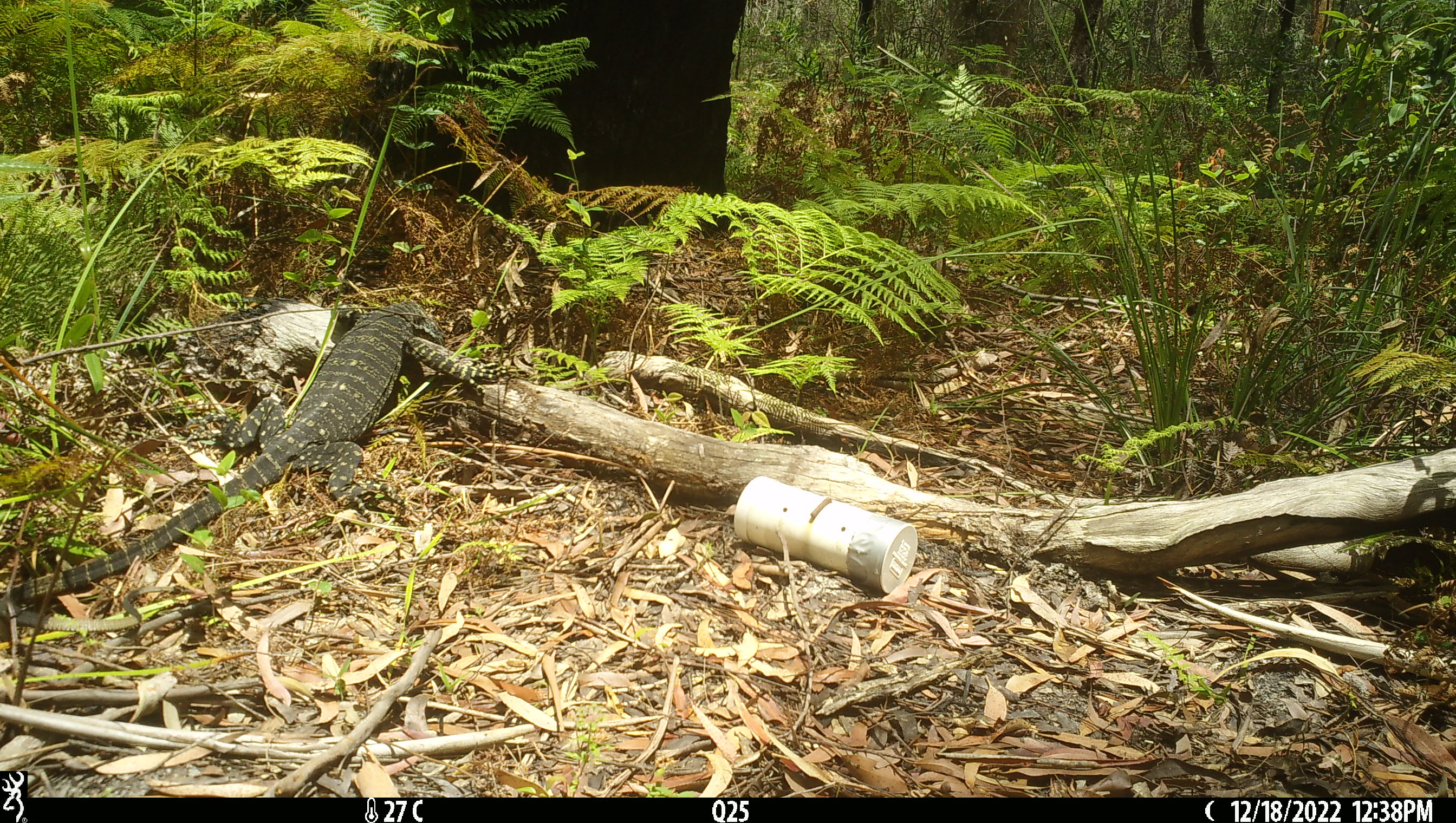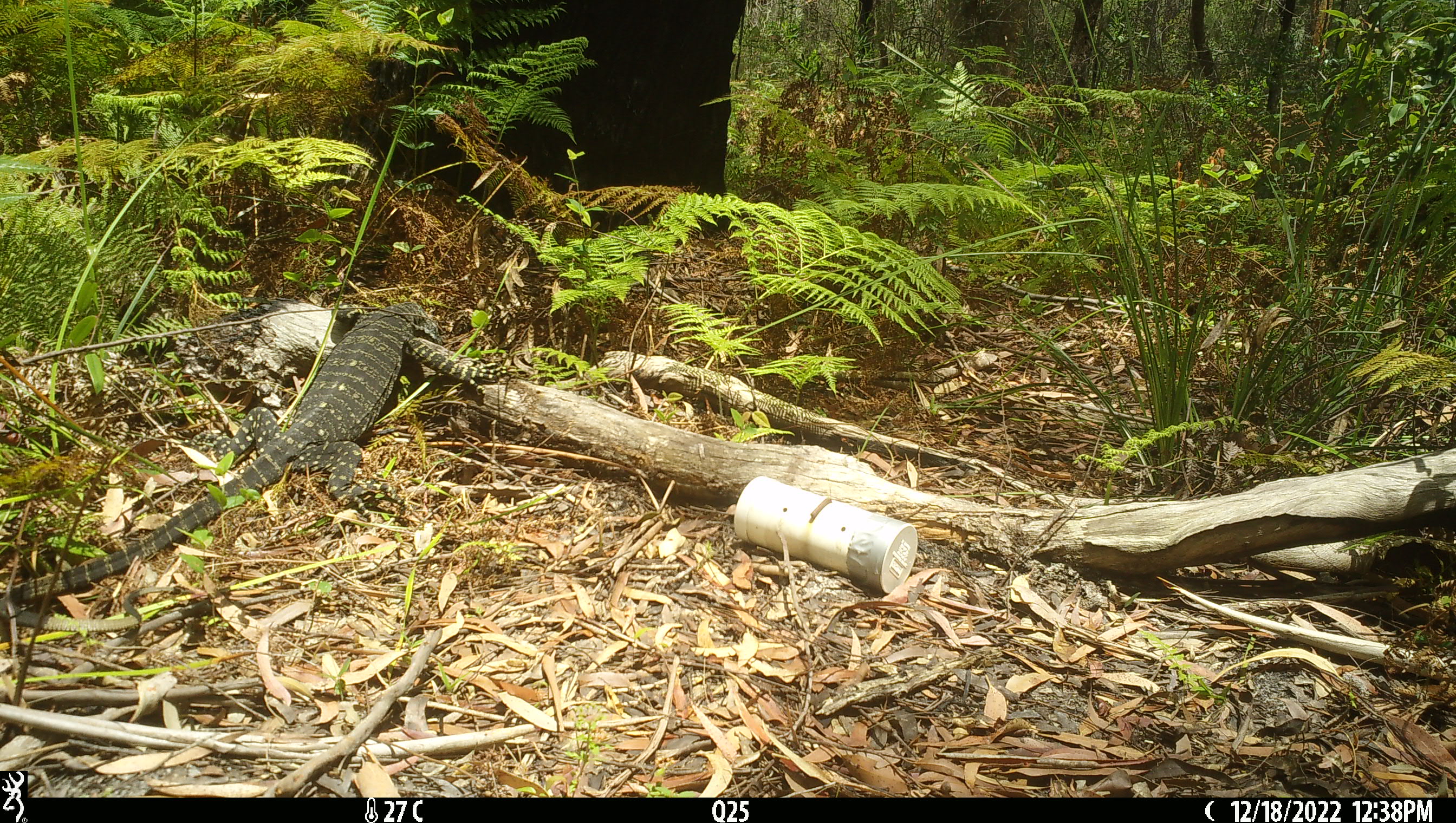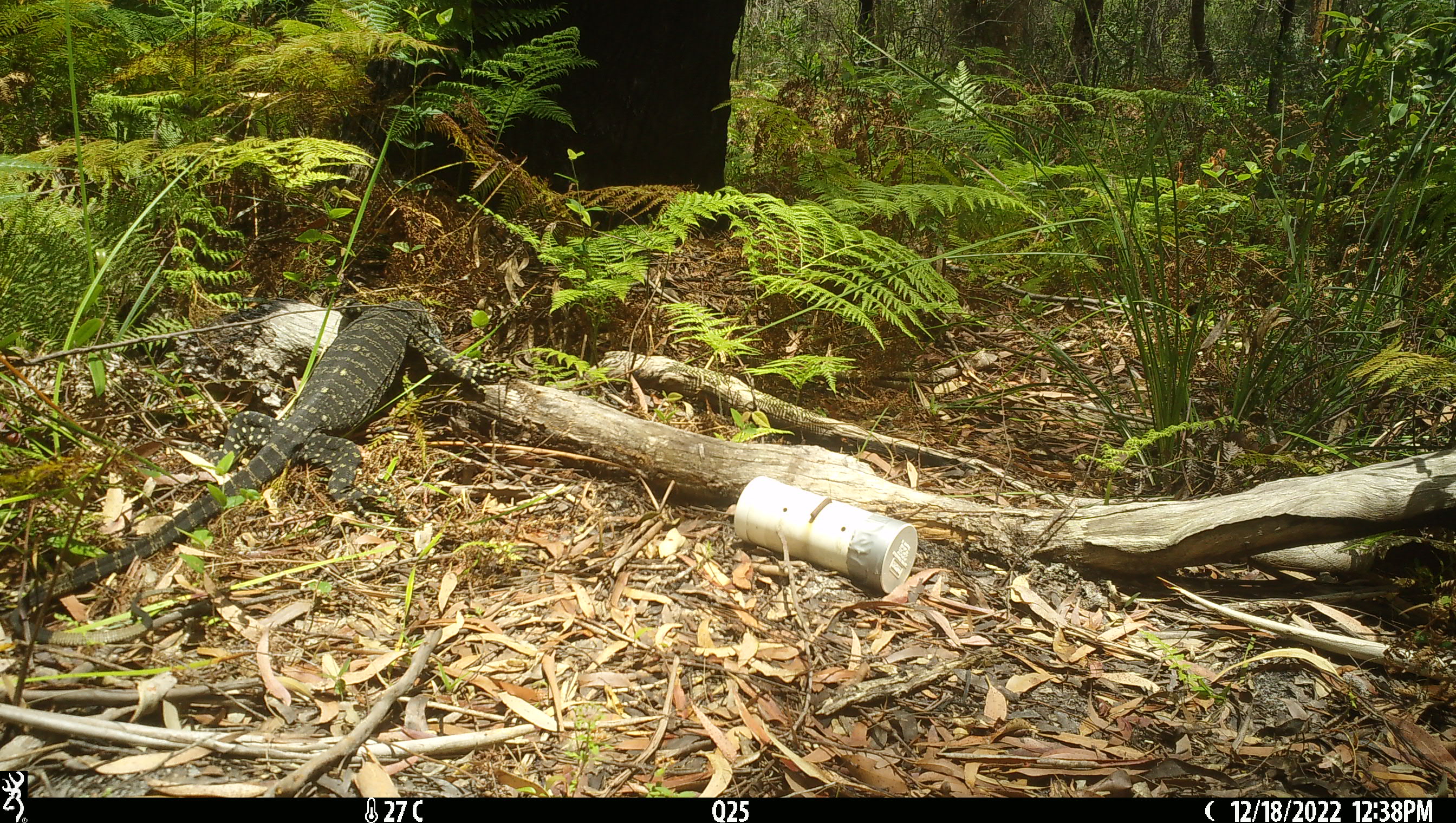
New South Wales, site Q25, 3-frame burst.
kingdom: Animalia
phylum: Chordata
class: Reptilia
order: Squamata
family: Varanidae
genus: Varanus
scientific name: Varanus varius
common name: lace monitor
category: goanna